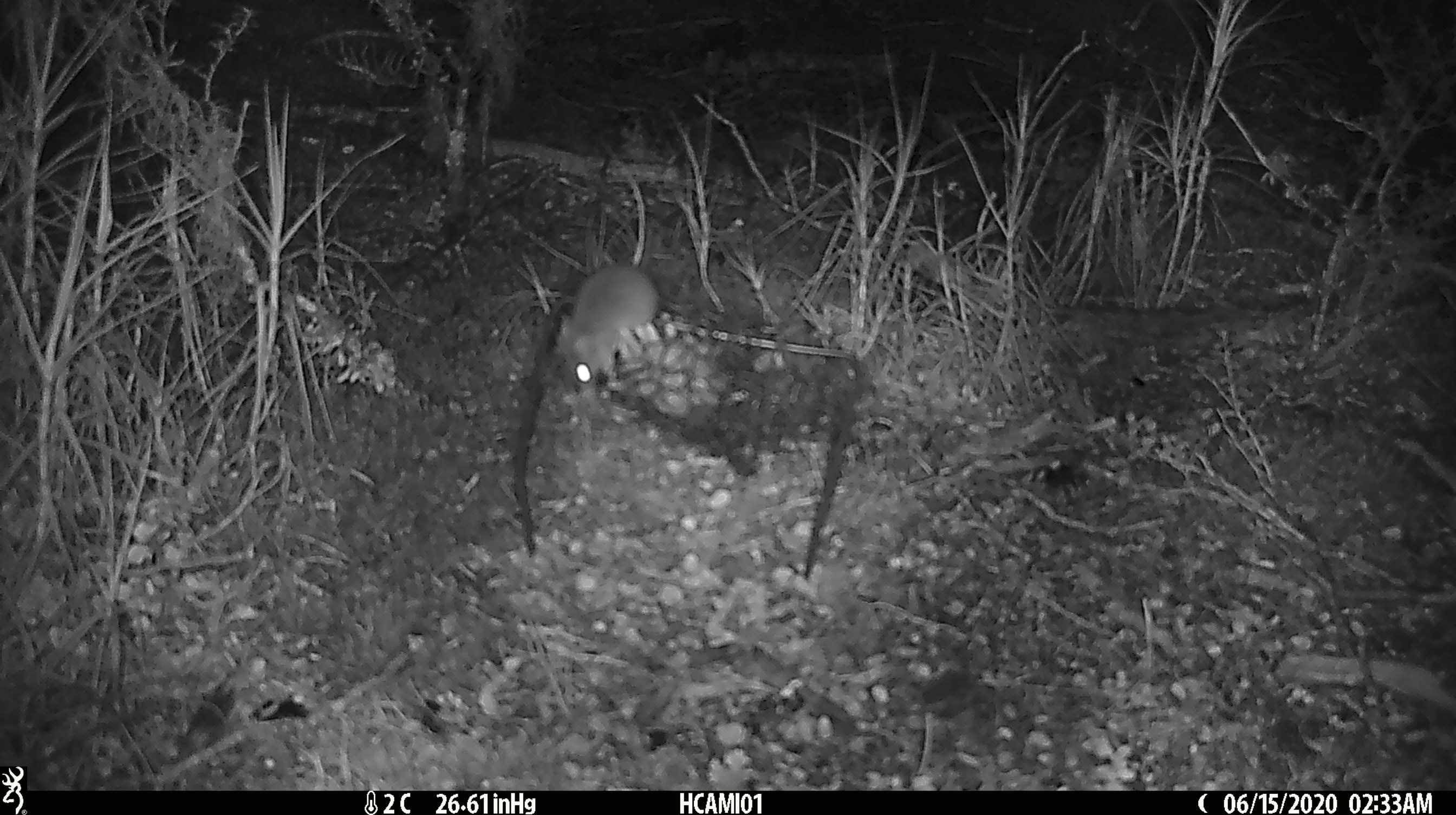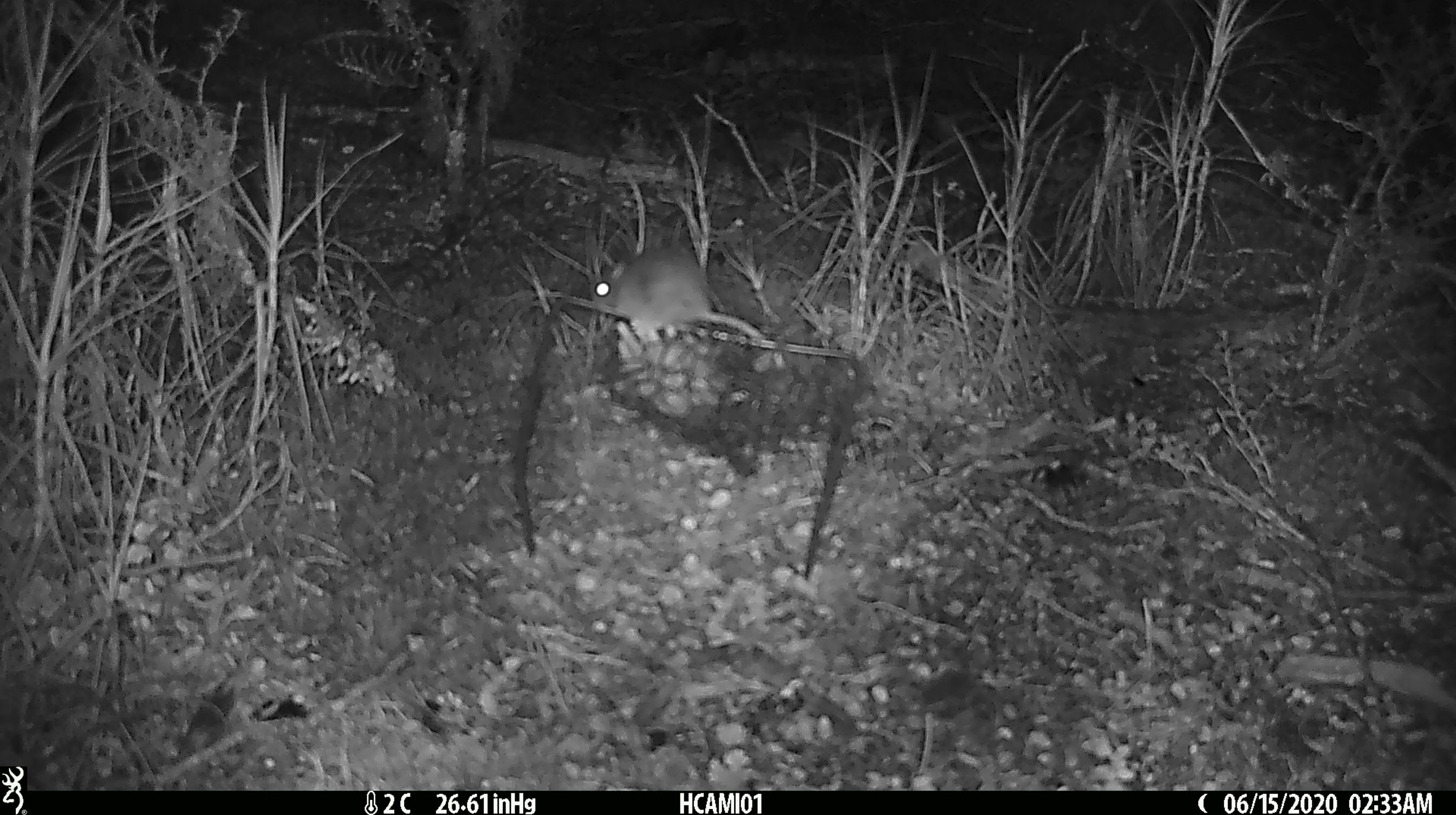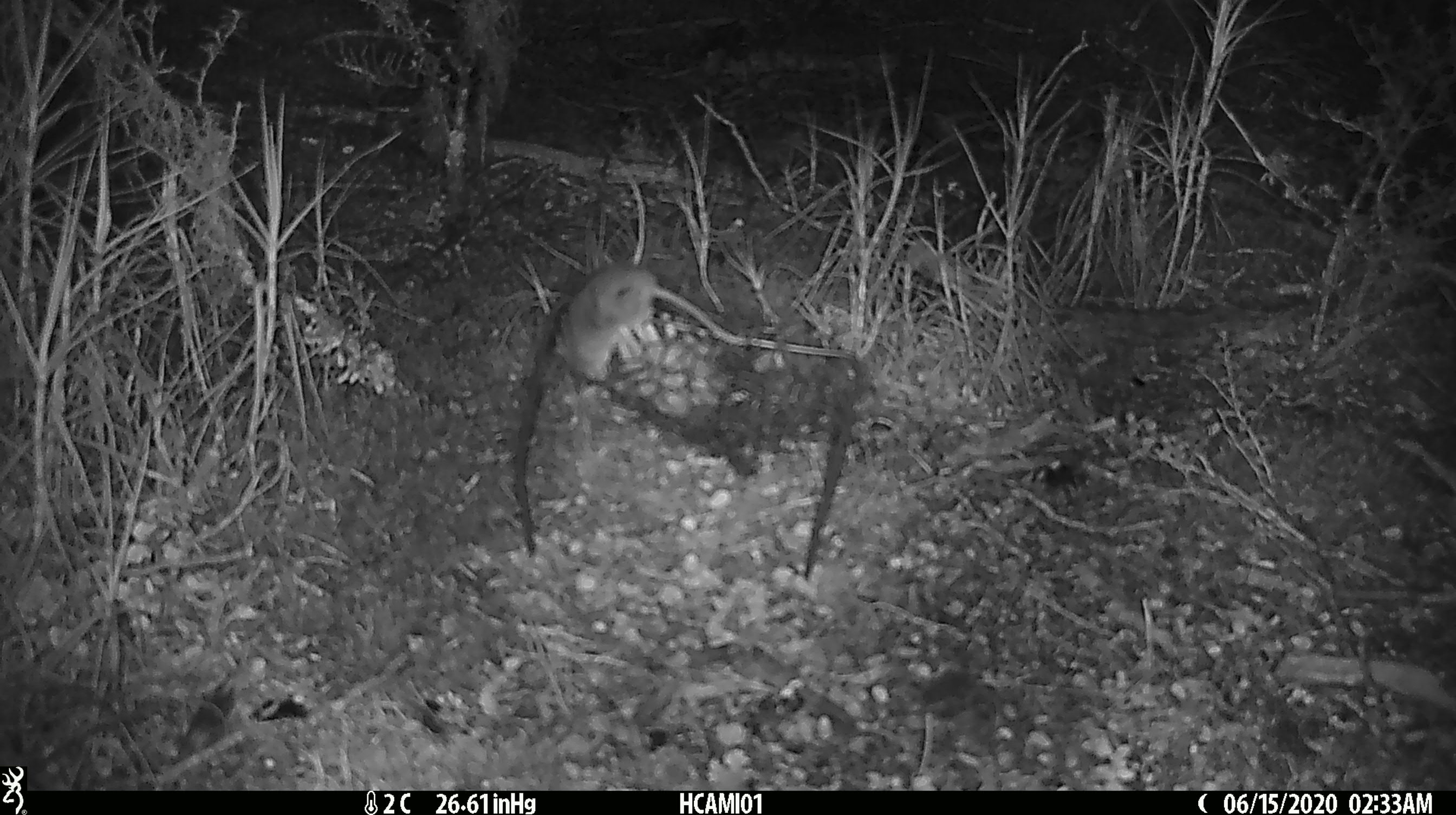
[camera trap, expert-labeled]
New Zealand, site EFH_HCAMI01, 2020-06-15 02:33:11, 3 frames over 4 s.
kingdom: Animalia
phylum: Chordata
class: Mammalia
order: Rodentia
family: Muridae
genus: Mus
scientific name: Mus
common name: mouse